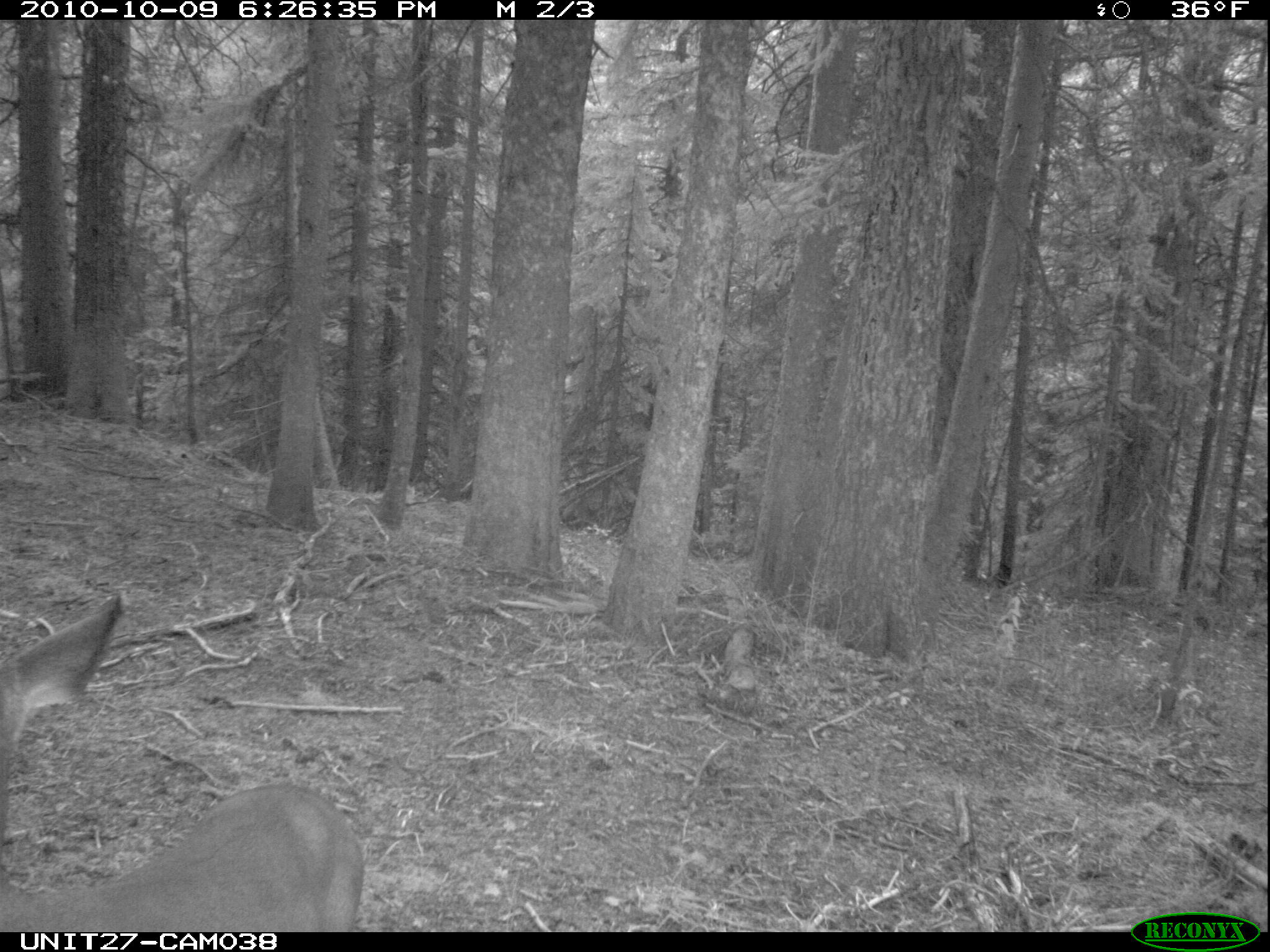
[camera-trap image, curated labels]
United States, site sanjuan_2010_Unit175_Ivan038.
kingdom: Animalia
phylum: Chordata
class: Mammalia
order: Artiodactyla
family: Cervidae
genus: Odocoileus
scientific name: Odocoileus hemionus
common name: mule deer